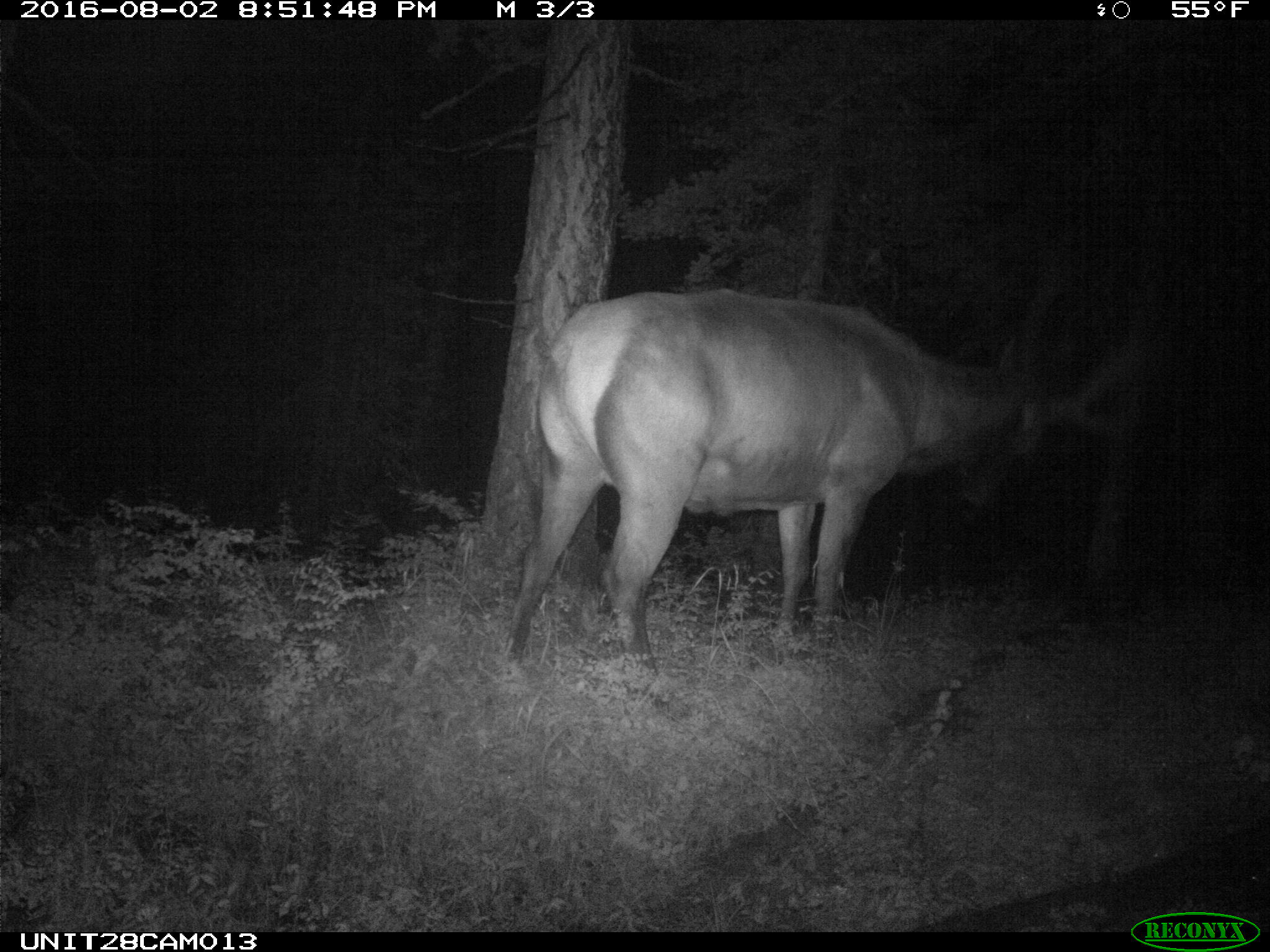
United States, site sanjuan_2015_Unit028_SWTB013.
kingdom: Animalia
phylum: Chordata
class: Mammalia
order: Artiodactyla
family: Cervidae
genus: Cervus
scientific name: Cervus elaphus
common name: red deer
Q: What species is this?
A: Cervus elaphus (red deer).